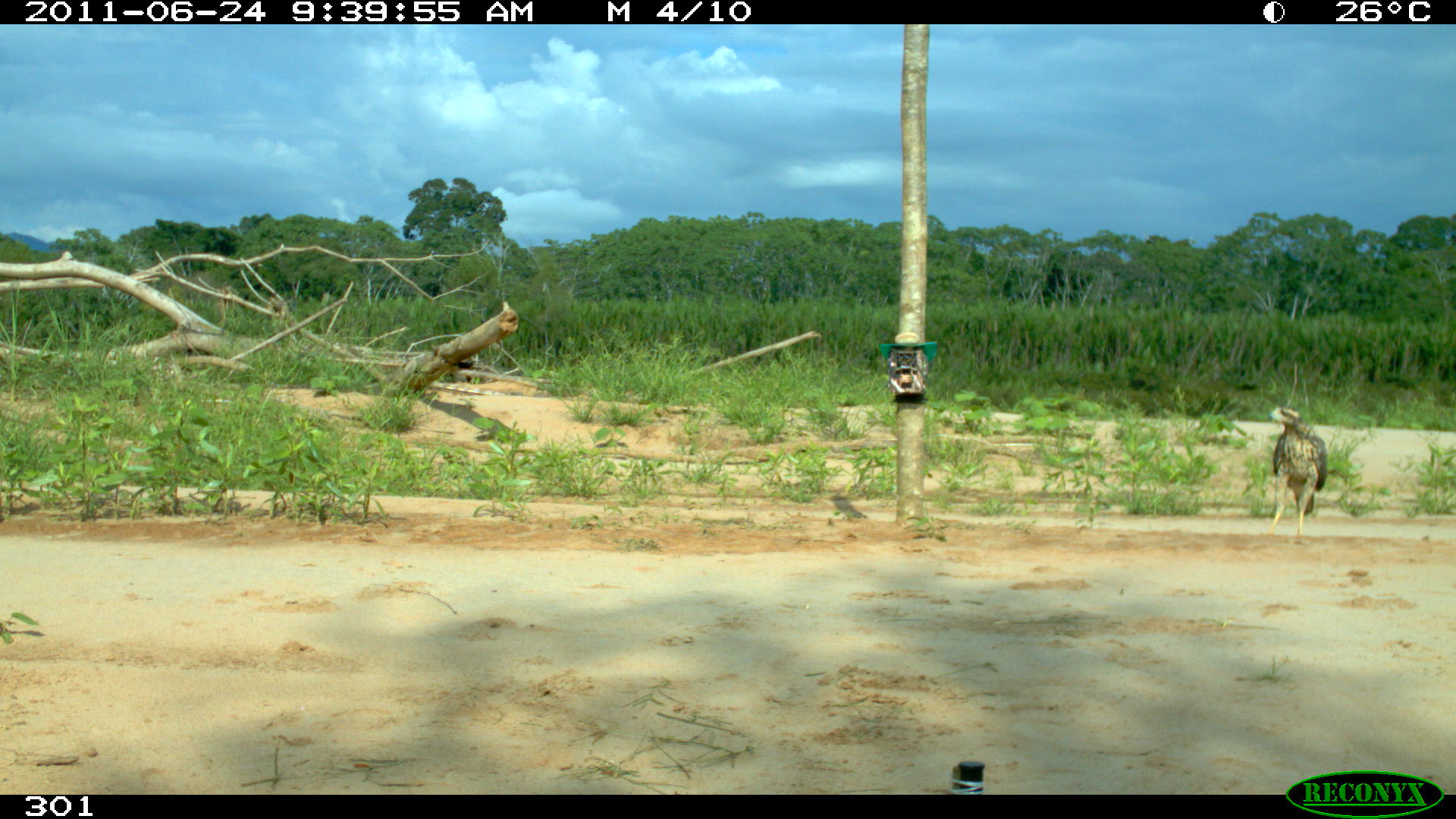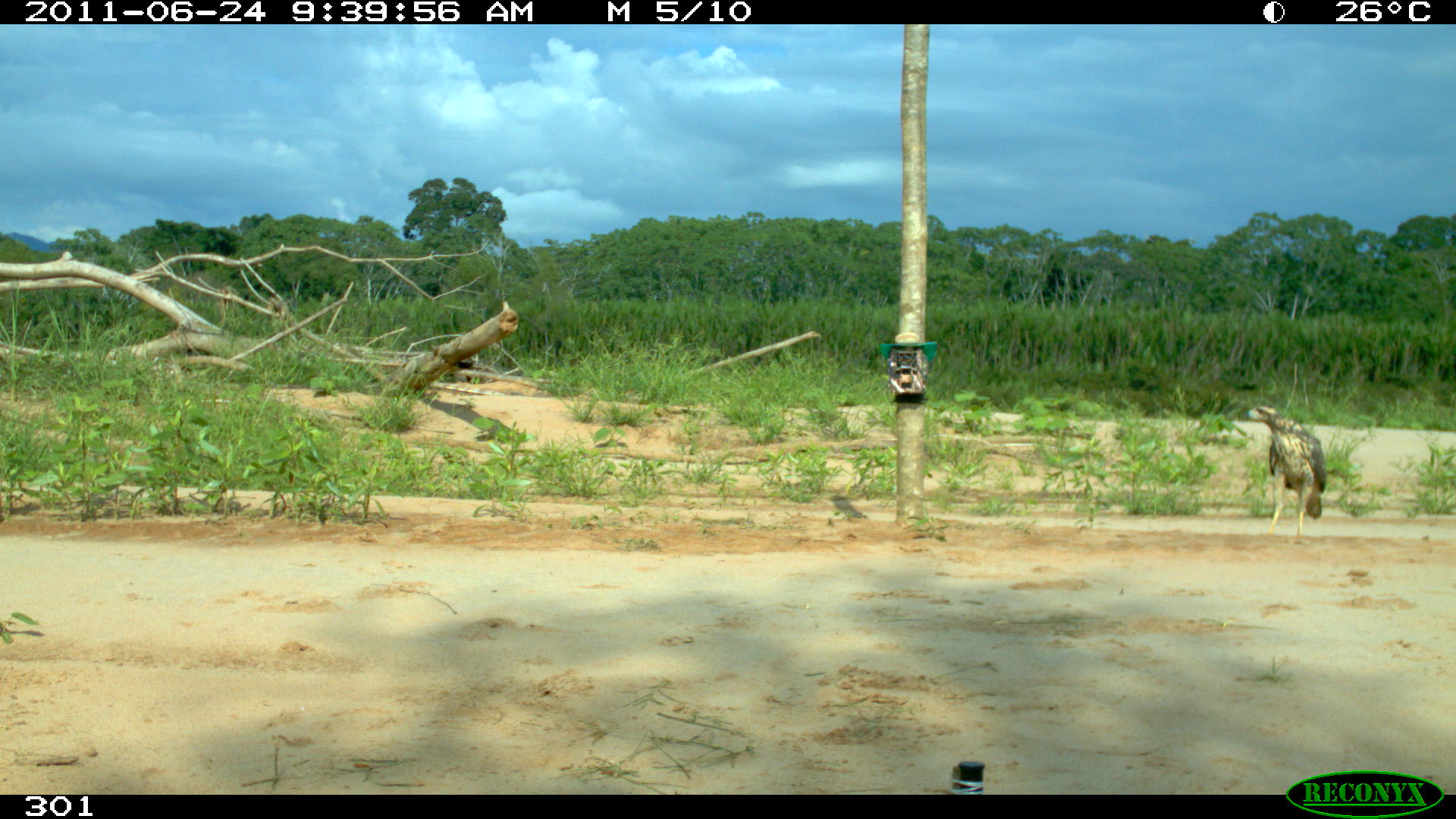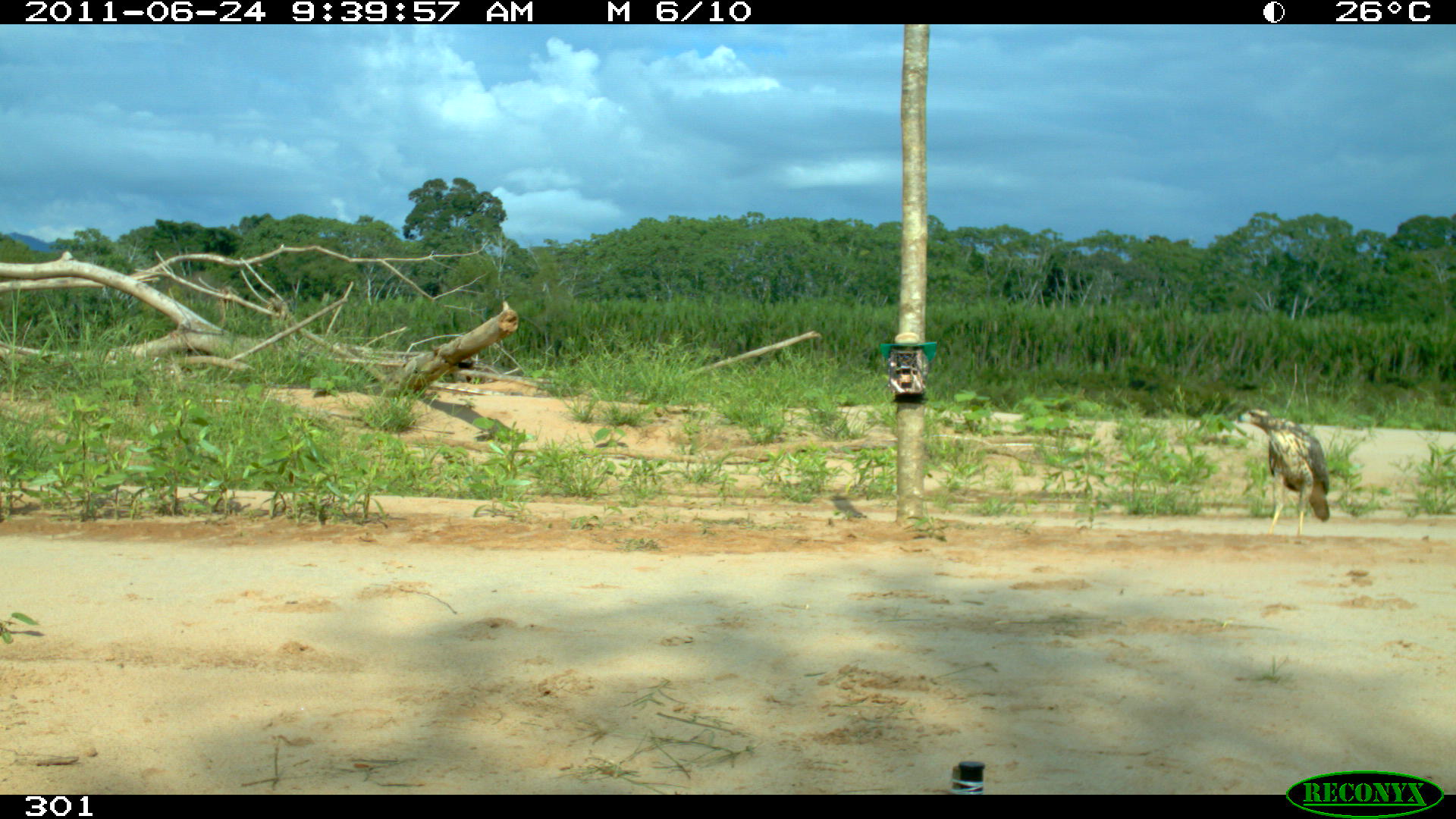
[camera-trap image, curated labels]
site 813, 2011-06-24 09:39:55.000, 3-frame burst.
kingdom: Animalia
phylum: Chordata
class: Aves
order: Accipitriformes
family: Accipitridae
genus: Buteogallus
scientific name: Buteogallus urubitinga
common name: great black hawk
Buteogallus urubitinga (great black hawk).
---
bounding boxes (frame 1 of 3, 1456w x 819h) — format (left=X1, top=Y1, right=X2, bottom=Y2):
buteogallus urubitinga: (left=1265, top=406, right=1327, bottom=544)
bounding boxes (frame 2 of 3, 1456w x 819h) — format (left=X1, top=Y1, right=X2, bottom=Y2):
buteogallus urubitinga: (left=1246, top=405, right=1326, bottom=542)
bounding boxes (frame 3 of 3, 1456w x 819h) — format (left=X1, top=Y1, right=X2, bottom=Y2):
buteogallus urubitinga: (left=1238, top=407, right=1330, bottom=543)